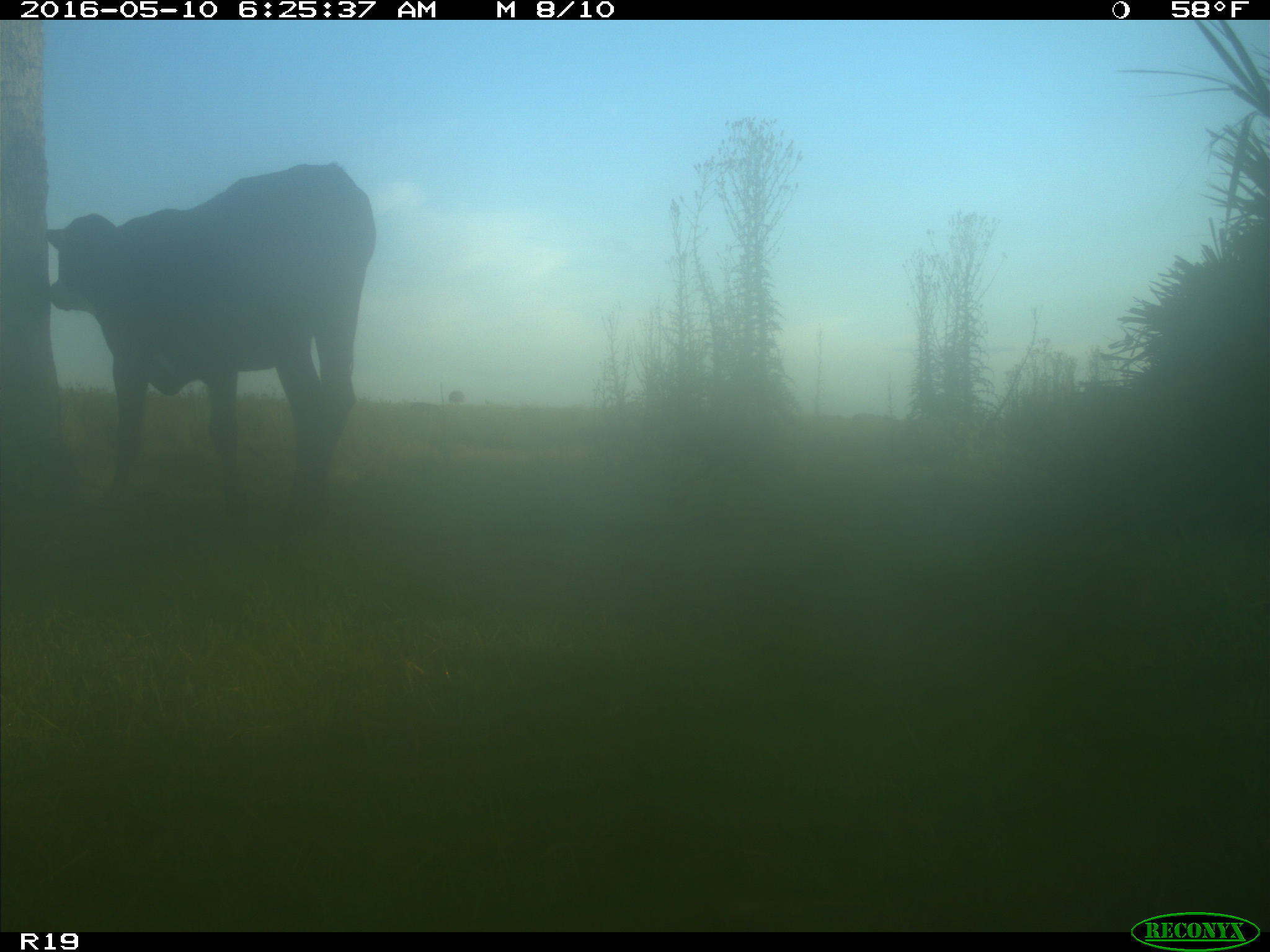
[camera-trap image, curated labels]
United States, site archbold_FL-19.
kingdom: Animalia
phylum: Chordata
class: Mammalia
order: Artiodactyla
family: Bovidae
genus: Bos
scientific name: Bos taurus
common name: domestic cow